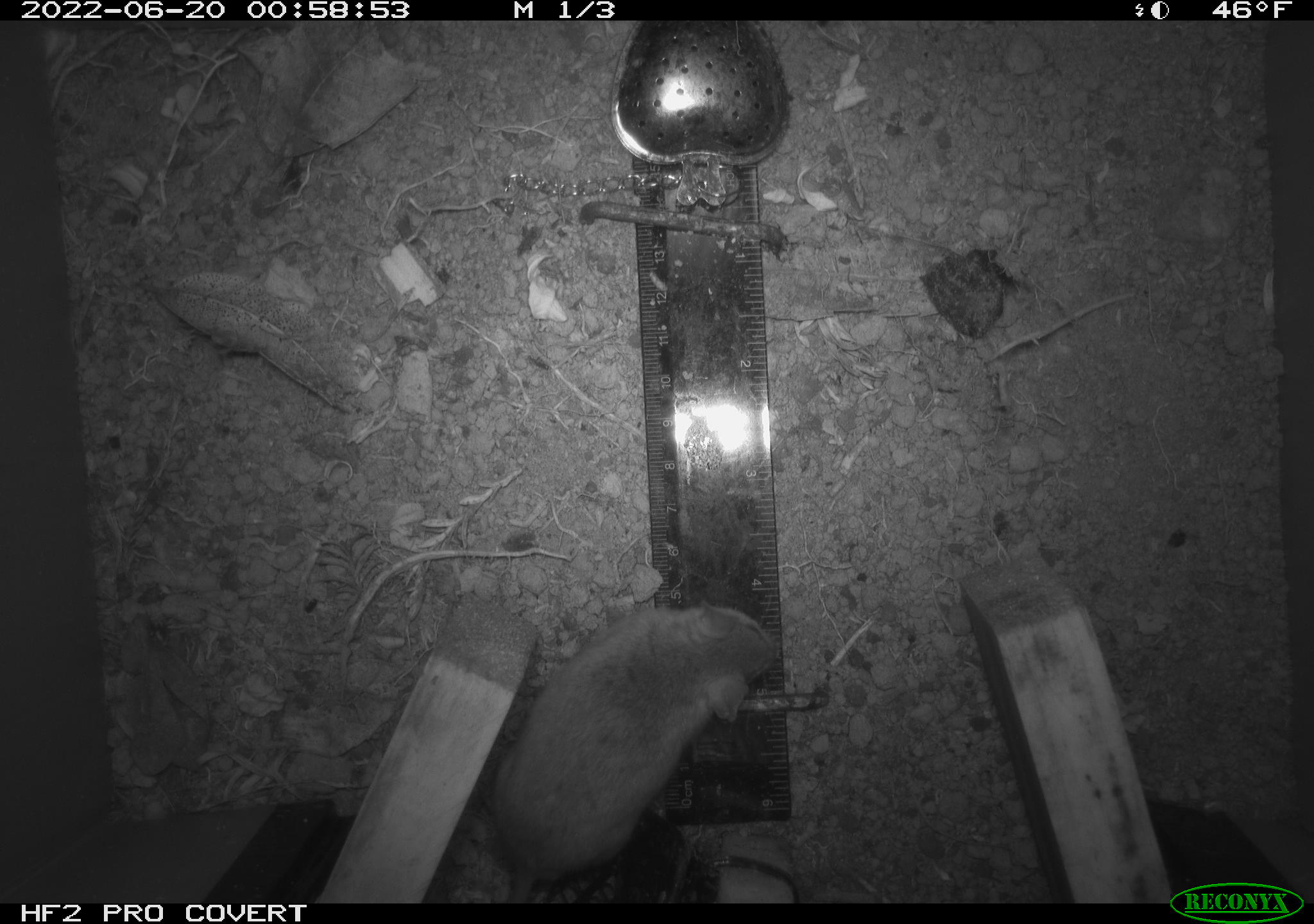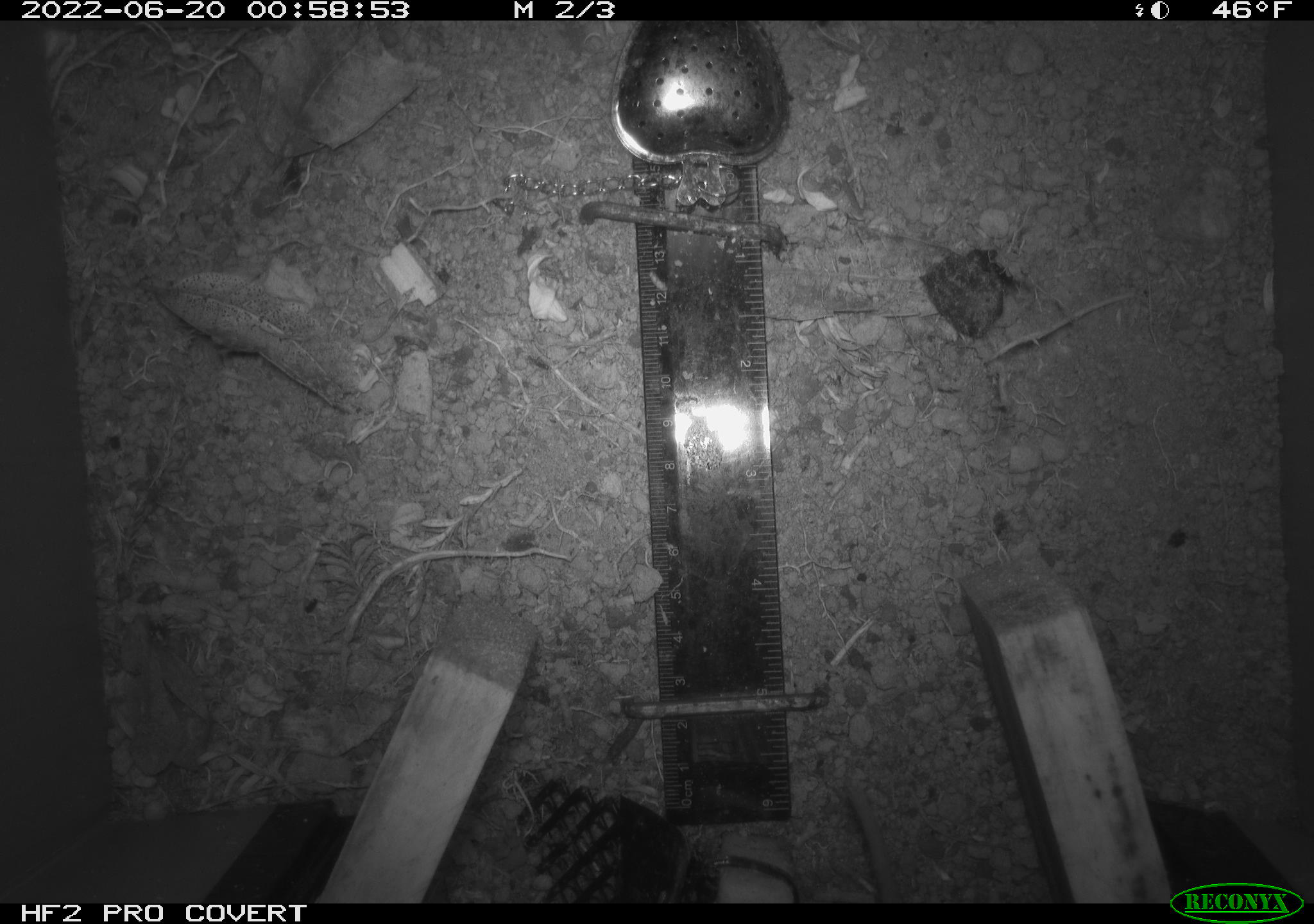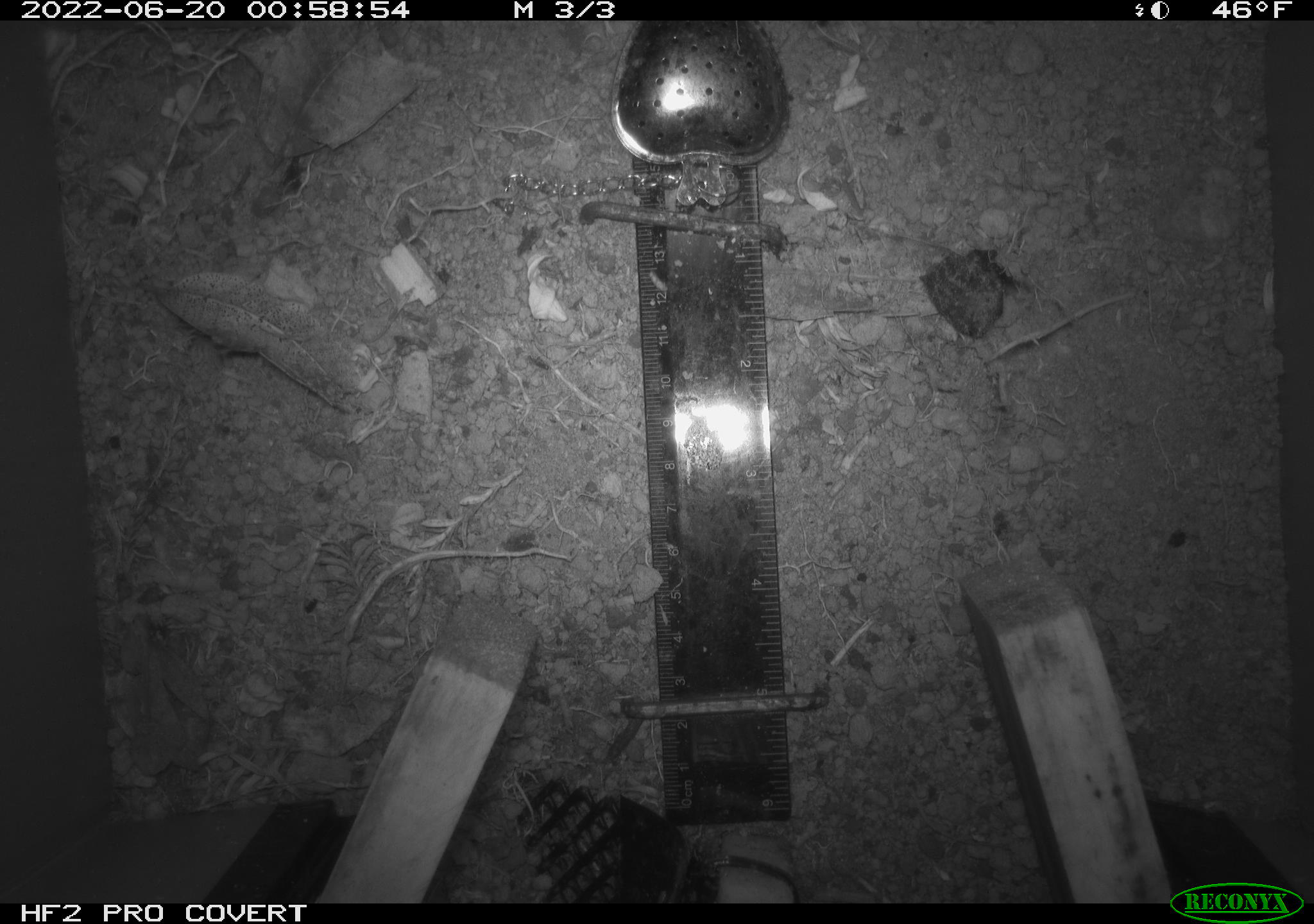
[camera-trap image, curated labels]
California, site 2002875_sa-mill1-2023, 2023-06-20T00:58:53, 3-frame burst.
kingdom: Animalia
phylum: Chordata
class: Mammalia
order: Rodentia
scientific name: Rodentia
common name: mouse species